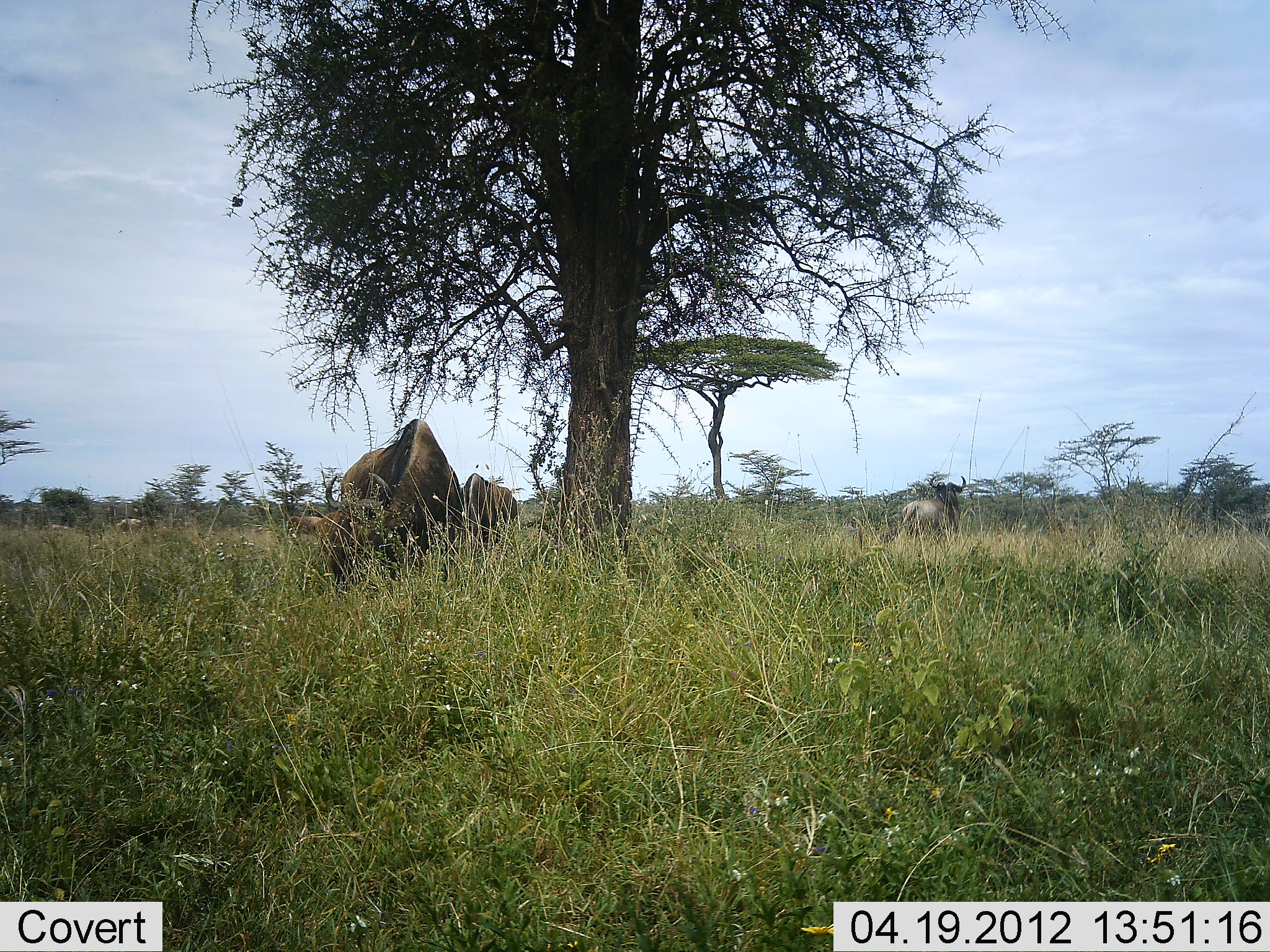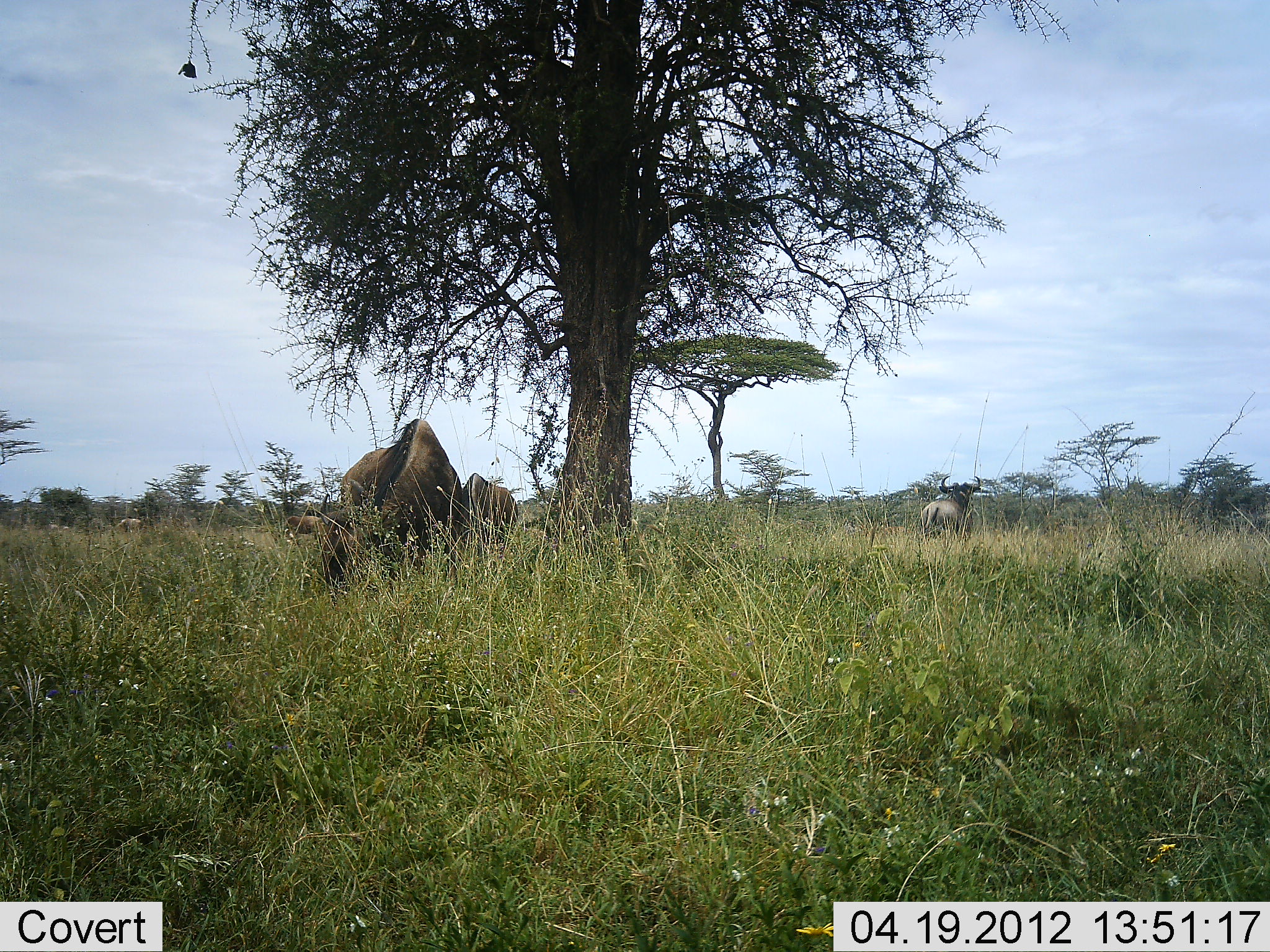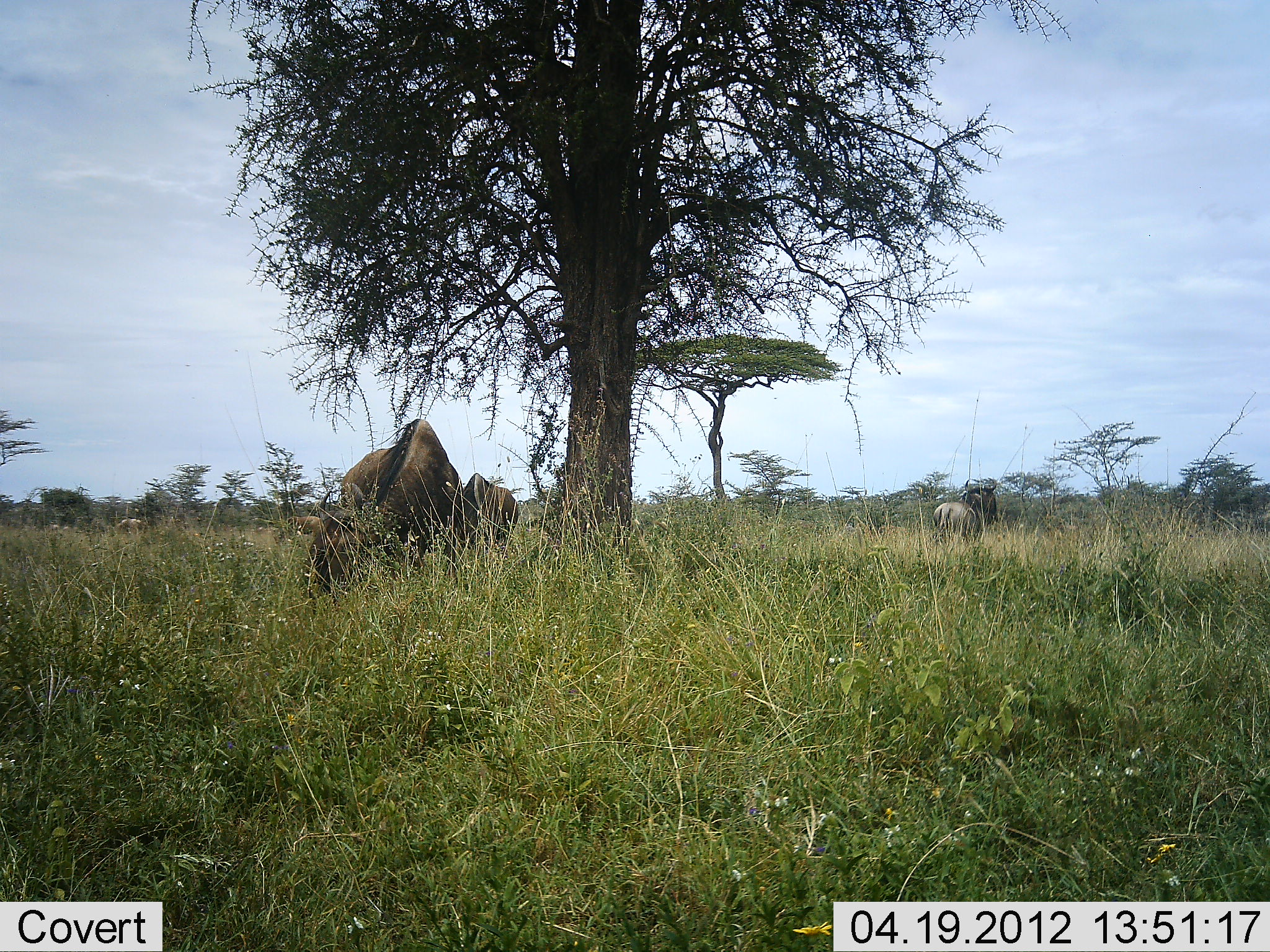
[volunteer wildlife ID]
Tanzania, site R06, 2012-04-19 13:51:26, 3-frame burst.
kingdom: Animalia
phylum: Chordata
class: Mammalia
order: Artiodactyla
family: Bovidae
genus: Connochaetes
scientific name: Connochaetes taurinus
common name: blue wildebeest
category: wildebeest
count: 3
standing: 35%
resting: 0%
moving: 45%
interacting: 0%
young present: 10%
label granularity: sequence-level